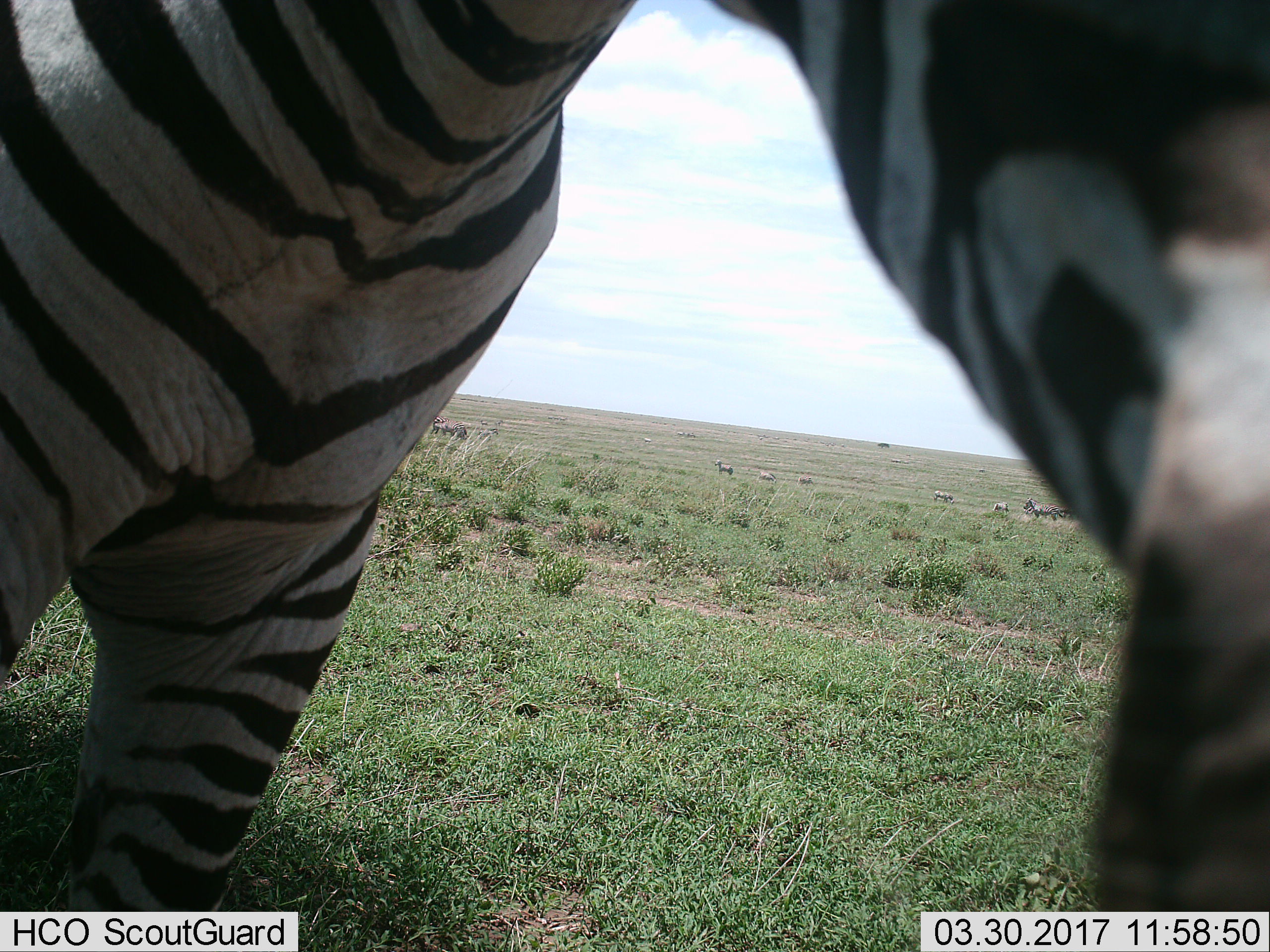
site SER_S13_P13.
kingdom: Animalia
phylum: Chordata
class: Mammalia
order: Perissodactyla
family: Equidae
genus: Equus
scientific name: Equus quagga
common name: plains zebra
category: zebraplains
Zebraplains (plains zebra) (Equus quagga), count 11-50. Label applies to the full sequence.